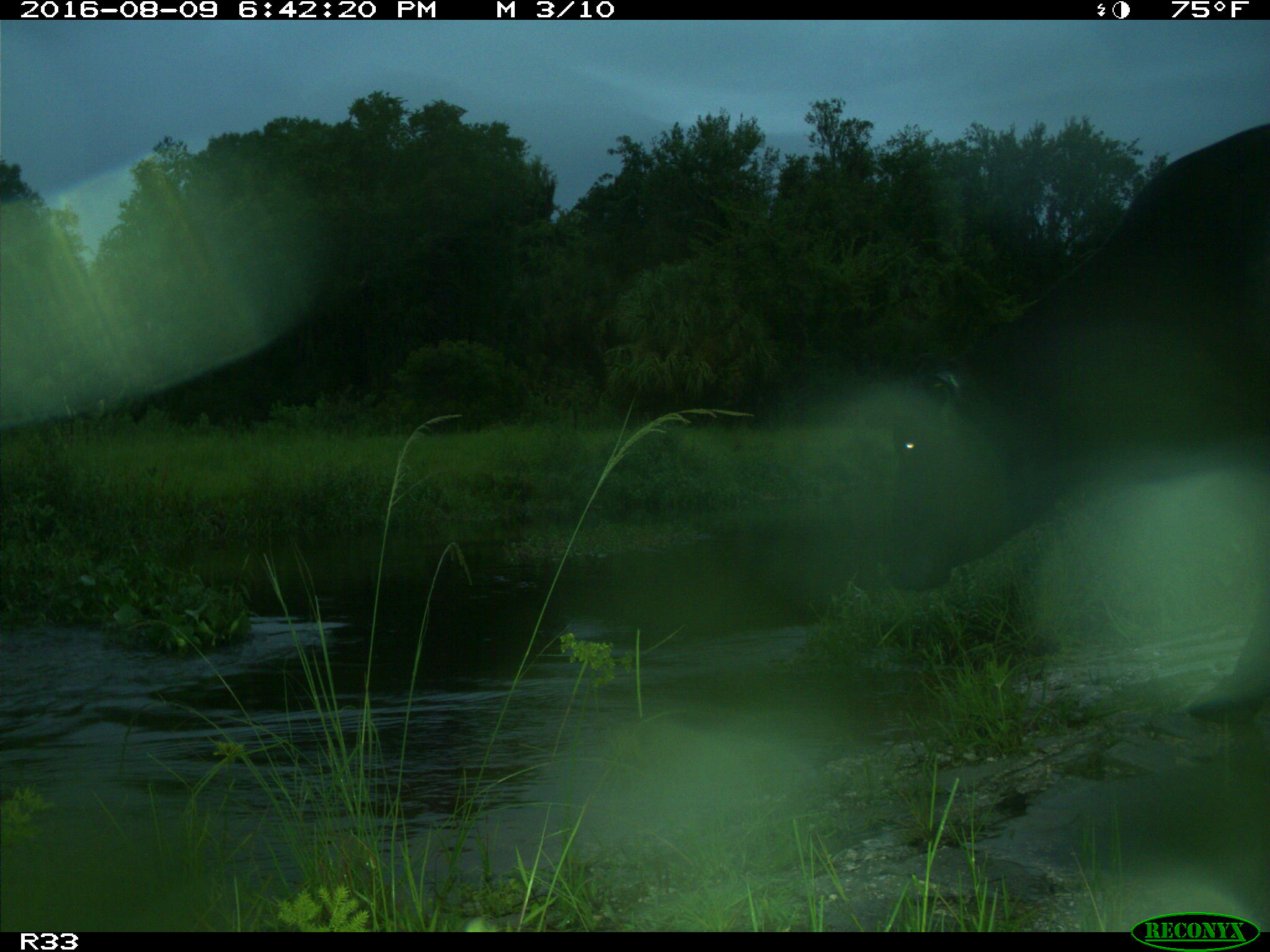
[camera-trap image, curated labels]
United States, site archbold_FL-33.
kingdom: Animalia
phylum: Chordata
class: Mammalia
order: Artiodactyla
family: Bovidae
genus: Bos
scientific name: Bos taurus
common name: domestic cow